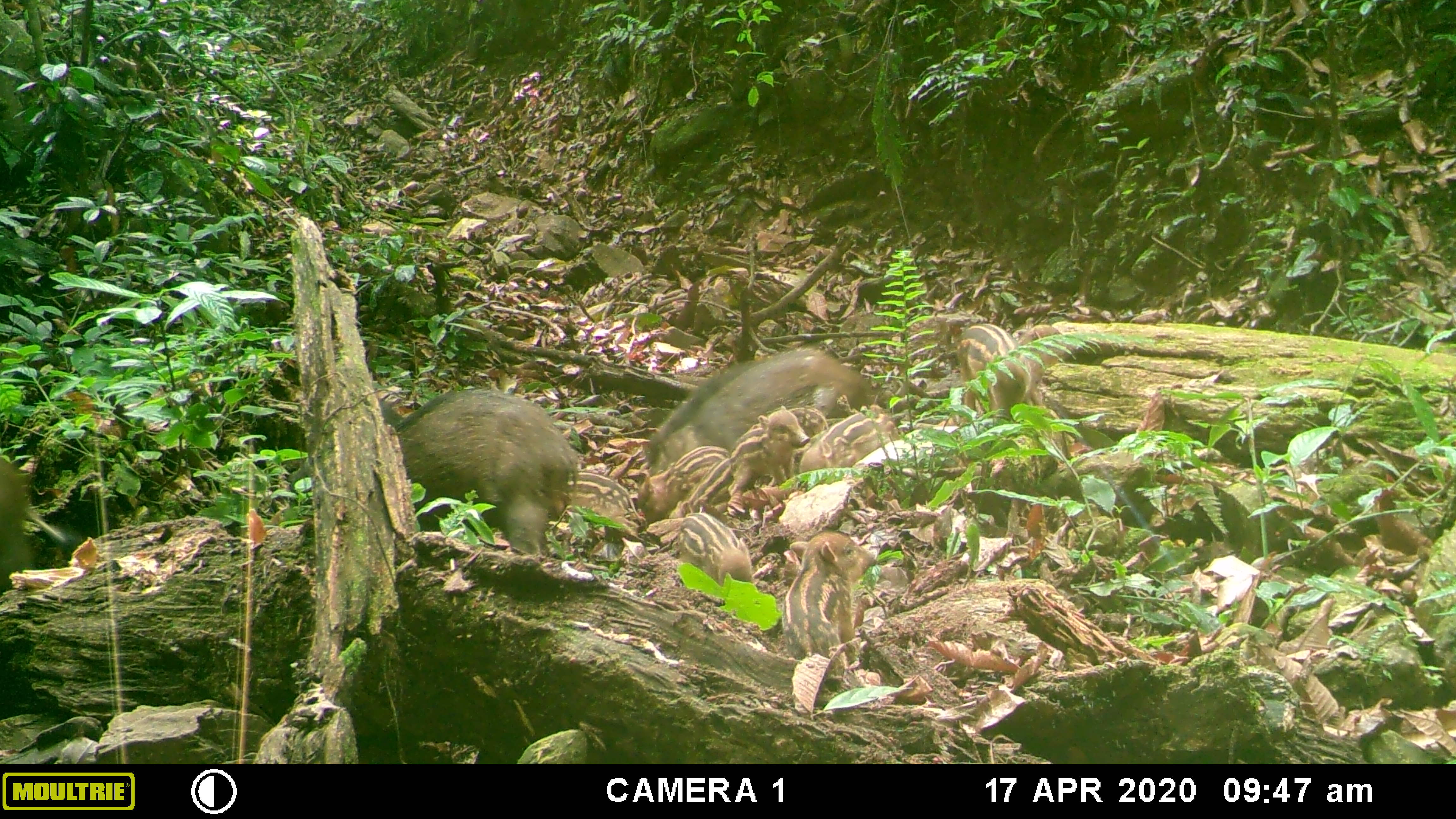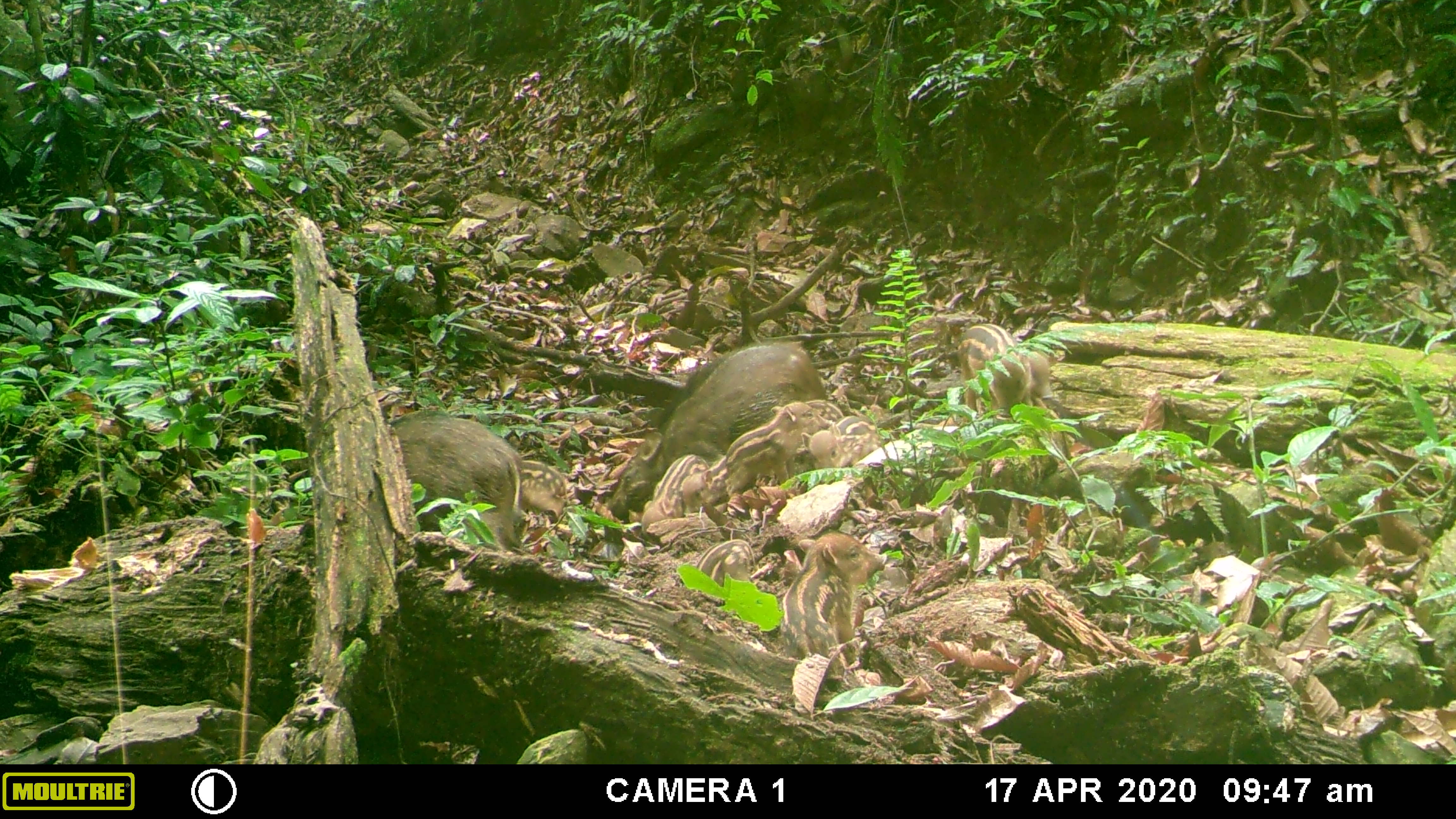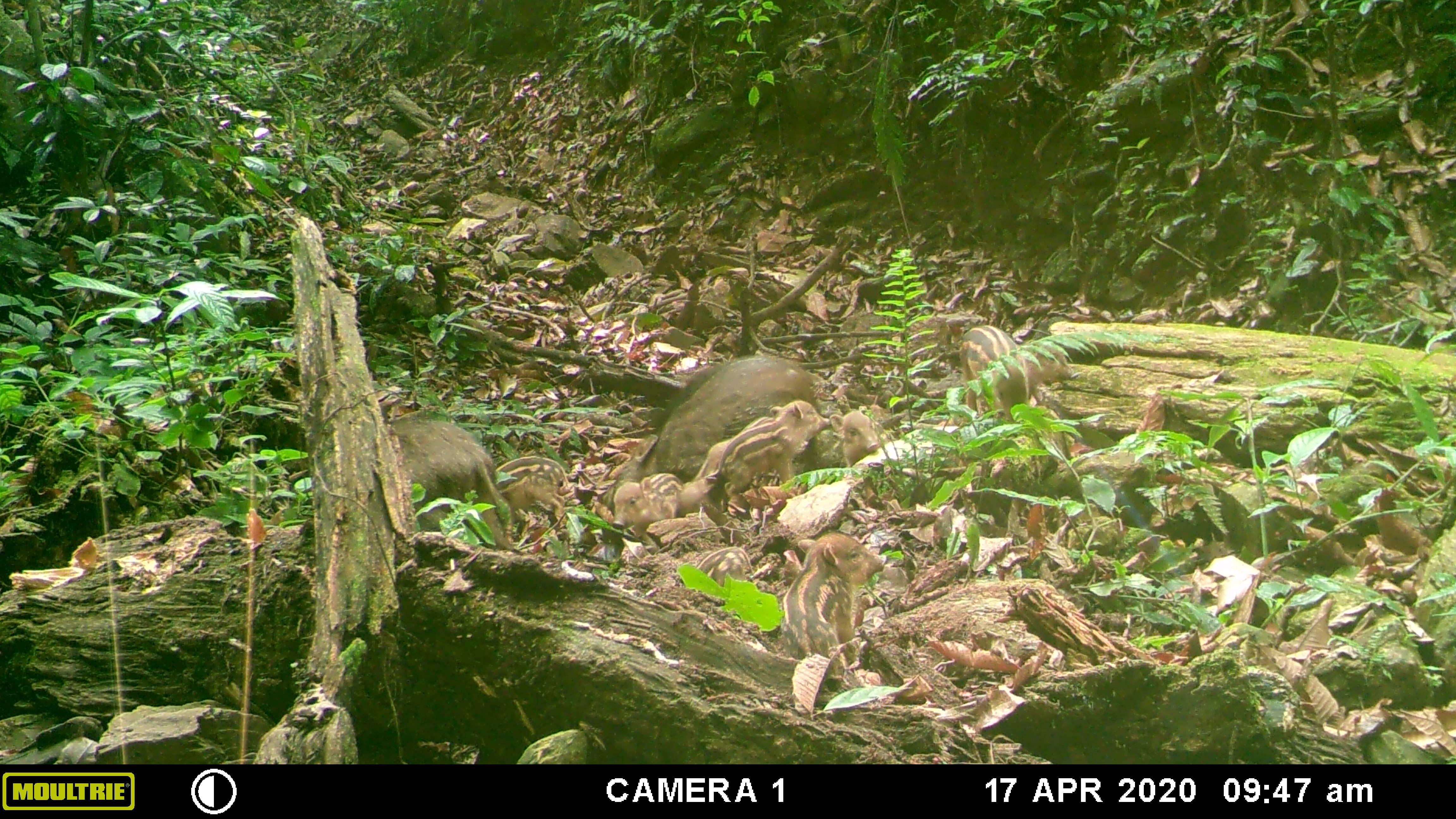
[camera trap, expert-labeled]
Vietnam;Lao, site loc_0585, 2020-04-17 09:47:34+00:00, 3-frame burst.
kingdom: Animalia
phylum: Chordata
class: Mammalia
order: Artiodactyla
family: Suidae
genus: Sus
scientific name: Sus scrofa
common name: eurasian wild pig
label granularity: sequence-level